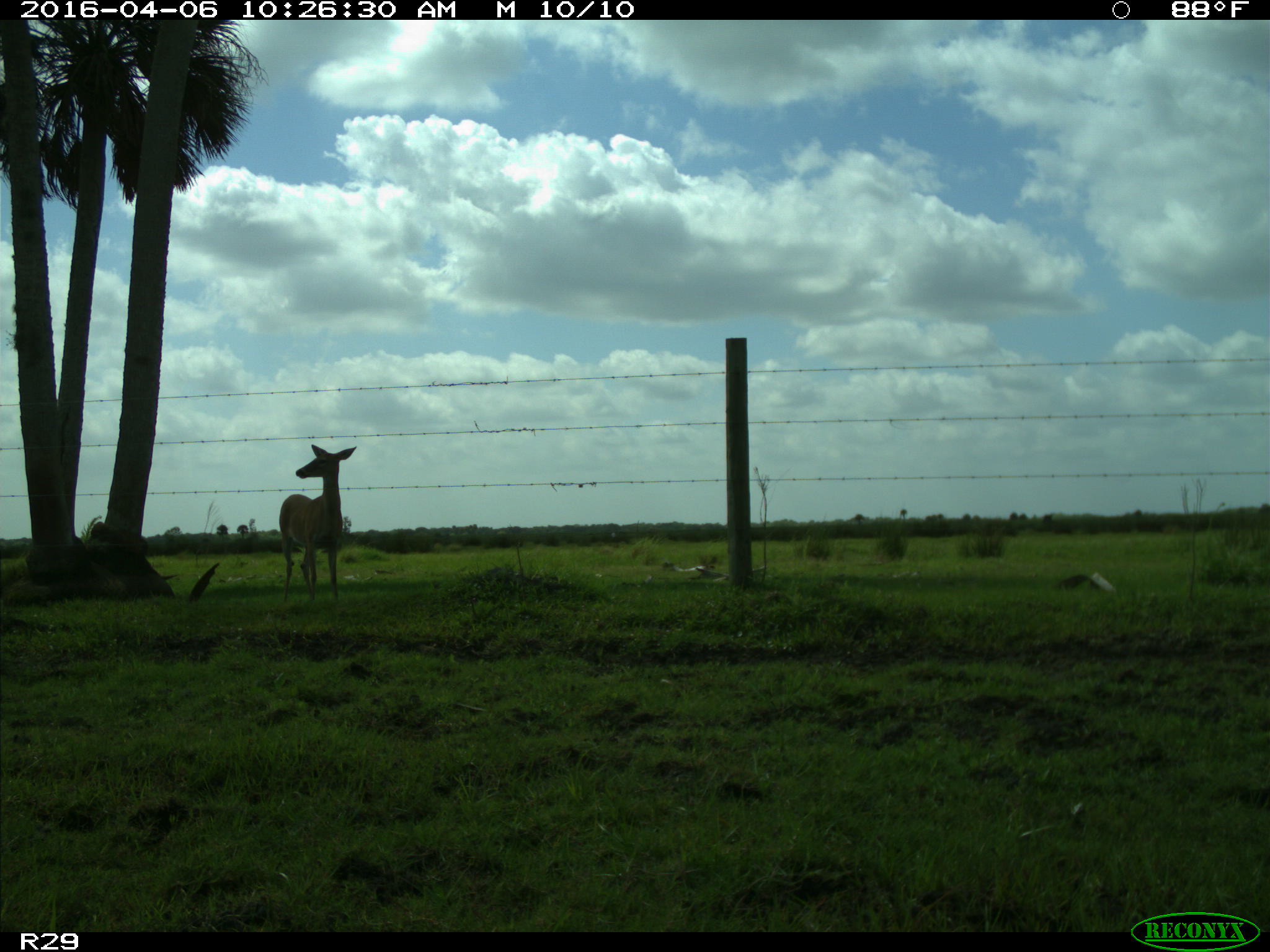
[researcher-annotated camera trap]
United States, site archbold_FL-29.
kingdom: Animalia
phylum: Chordata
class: Mammalia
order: Artiodactyla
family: Cervidae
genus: Odocoileus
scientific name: Odocoileus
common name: deer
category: unidentified deer